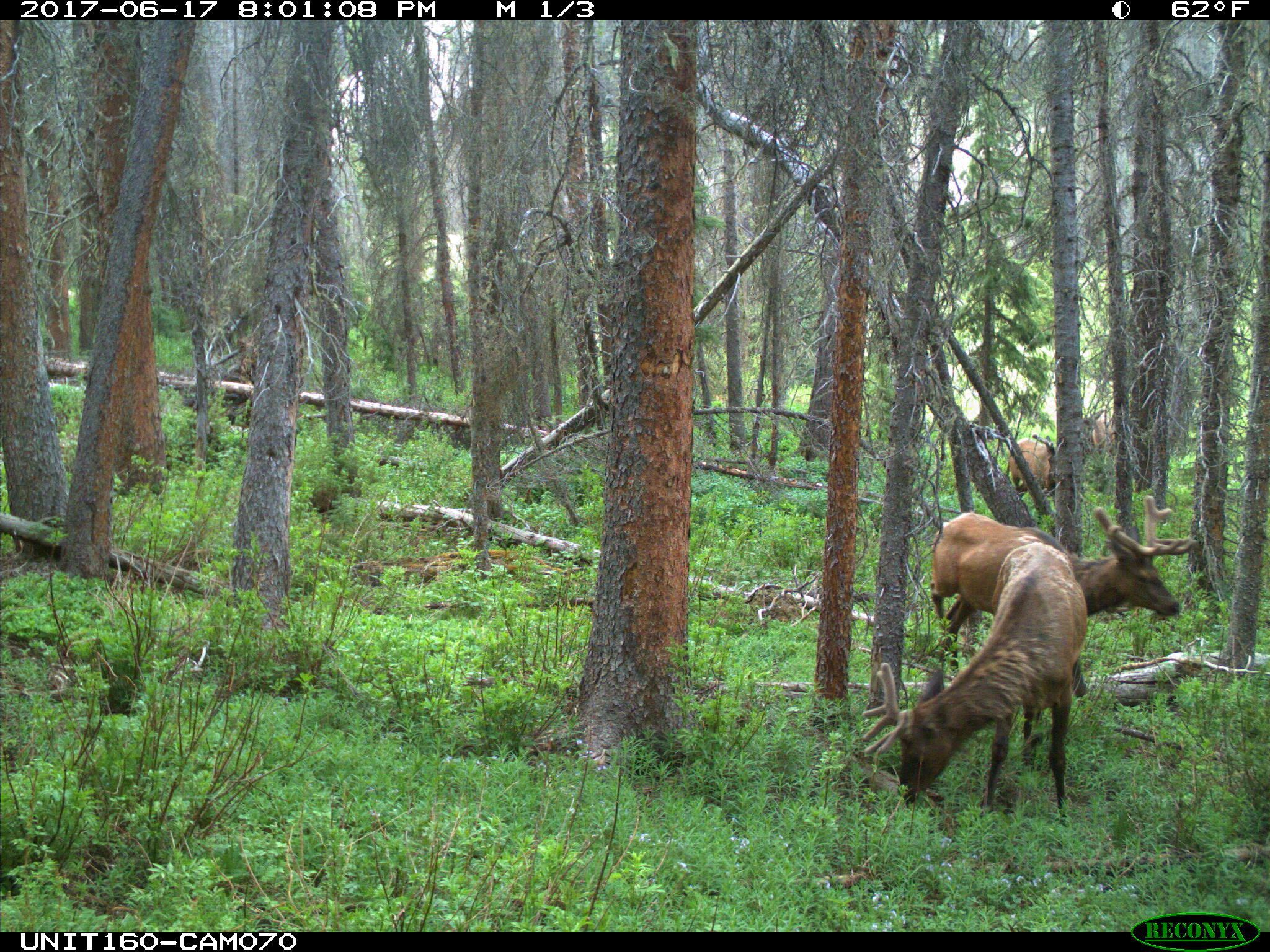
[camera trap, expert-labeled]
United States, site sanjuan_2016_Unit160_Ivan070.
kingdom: Animalia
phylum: Chordata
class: Mammalia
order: Artiodactyla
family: Cervidae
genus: Cervus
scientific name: Cervus elaphus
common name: red deer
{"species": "Cervus elaphus (red deer)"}